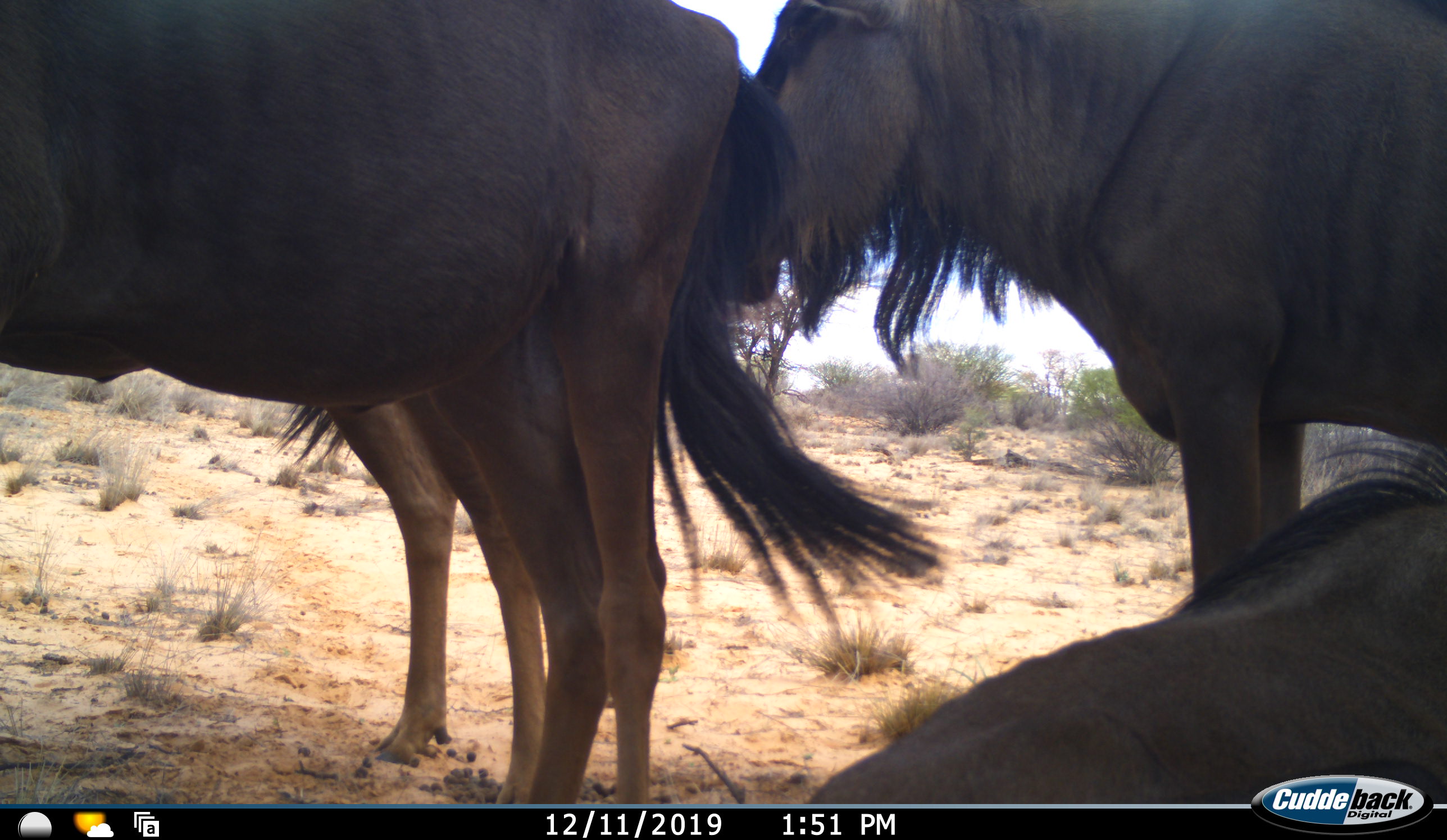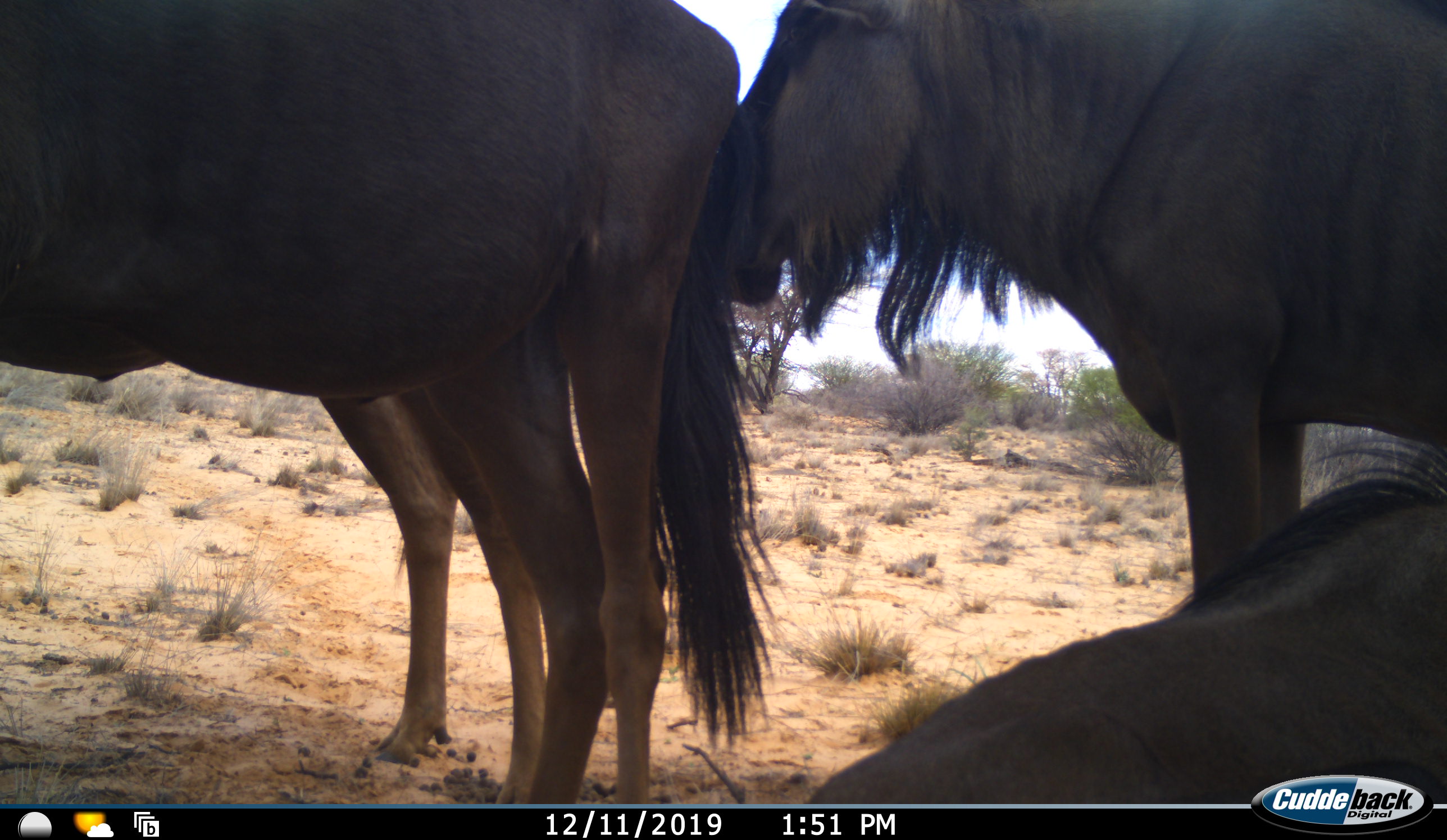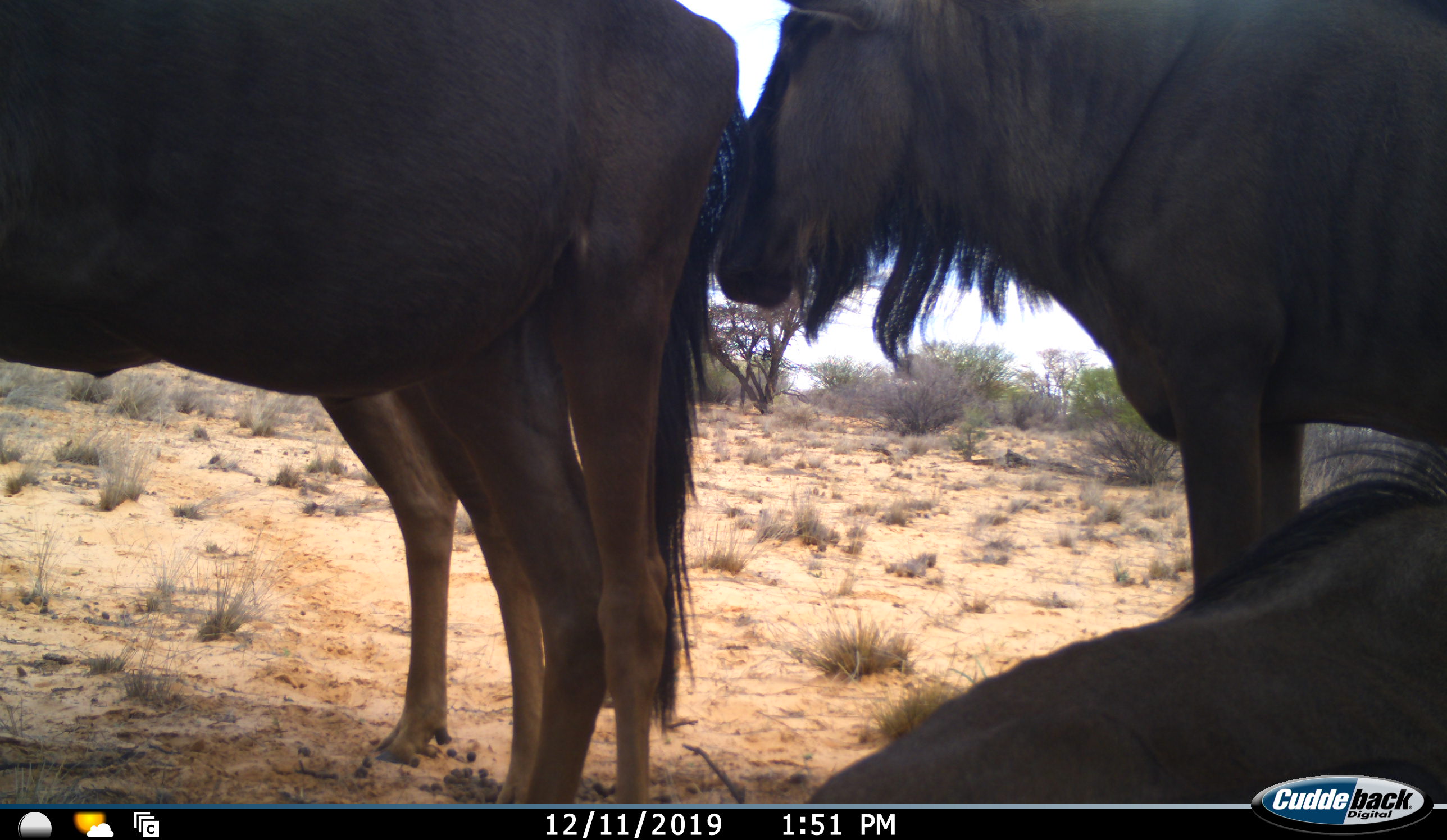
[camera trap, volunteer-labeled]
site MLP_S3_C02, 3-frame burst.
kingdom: Animalia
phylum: Chordata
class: Mammalia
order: Artiodactyla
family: Bovidae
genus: Connochaetes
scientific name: Connochaetes taurinus taurinus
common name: blue wildebeest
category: wildebeestblue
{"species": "wildebeestblue (blue wildebeest) (Connochaetes taurinus taurinus)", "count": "4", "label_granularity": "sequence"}